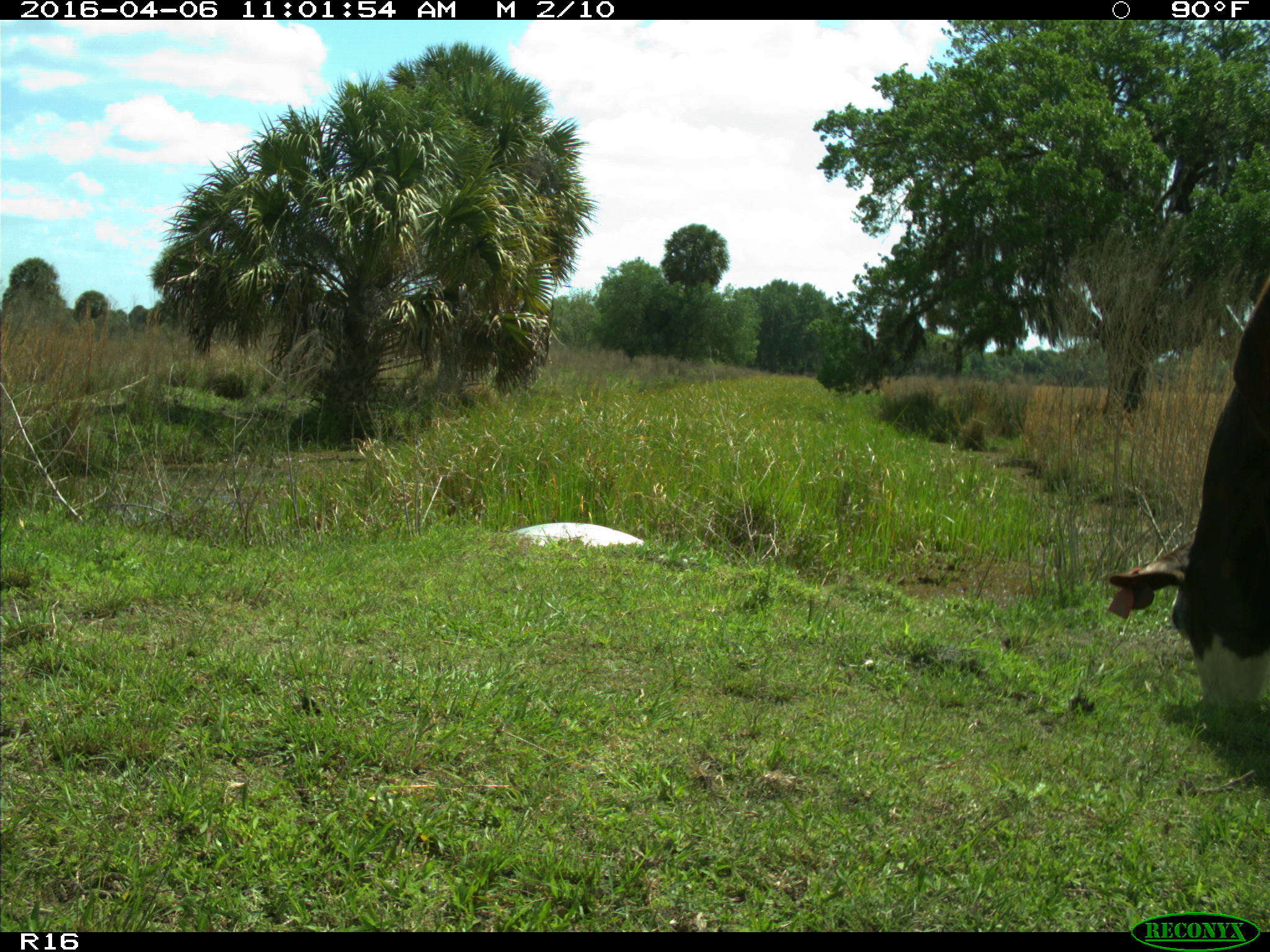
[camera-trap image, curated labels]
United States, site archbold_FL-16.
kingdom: Animalia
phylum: Chordata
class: Mammalia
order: Artiodactyla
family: Bovidae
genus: Bos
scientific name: Bos taurus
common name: domestic cow